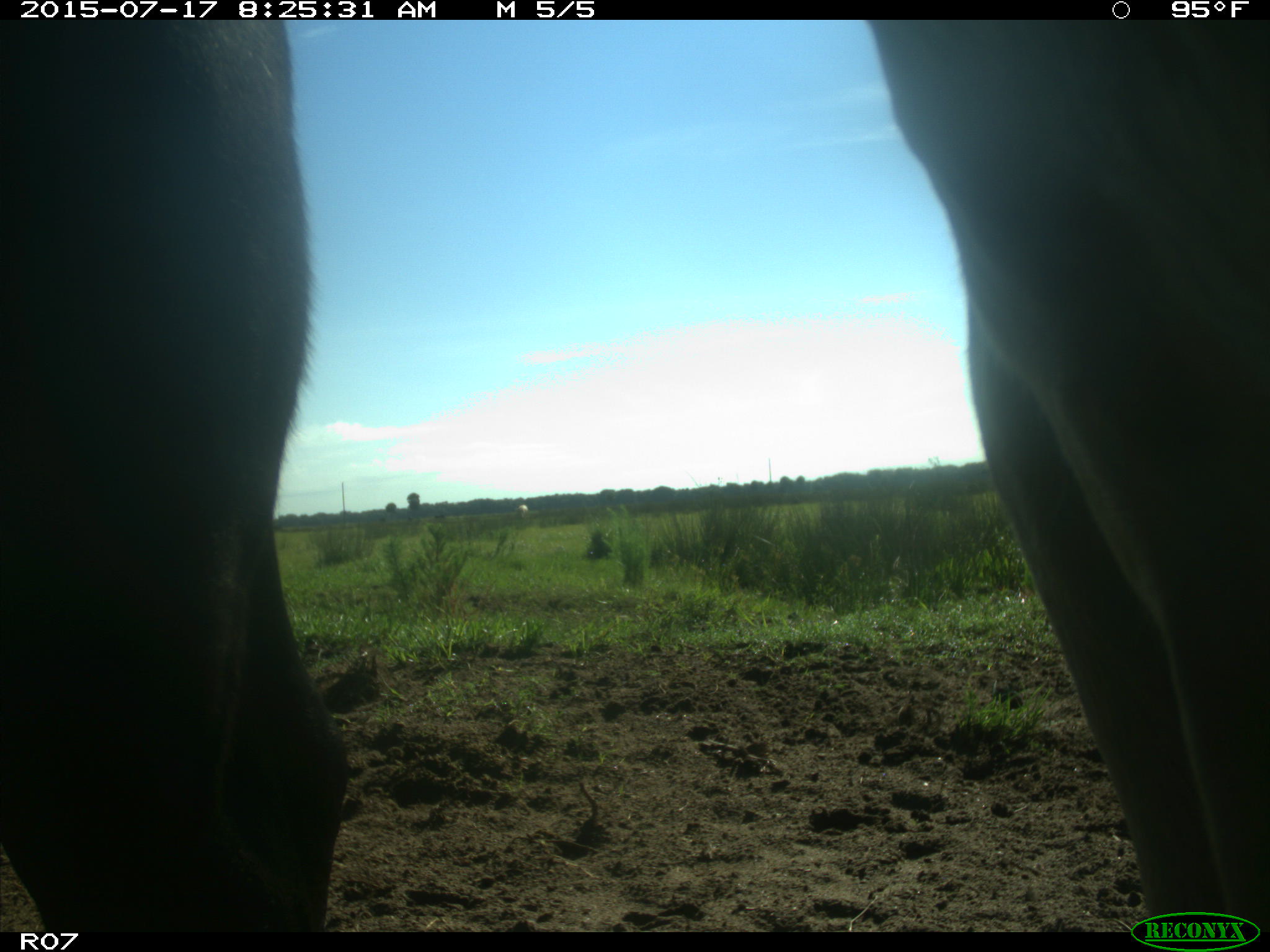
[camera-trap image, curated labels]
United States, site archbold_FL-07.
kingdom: Animalia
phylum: Chordata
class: Mammalia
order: Artiodactyla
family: Bovidae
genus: Bos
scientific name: Bos taurus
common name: domestic cow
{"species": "Bos taurus (domestic cow)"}